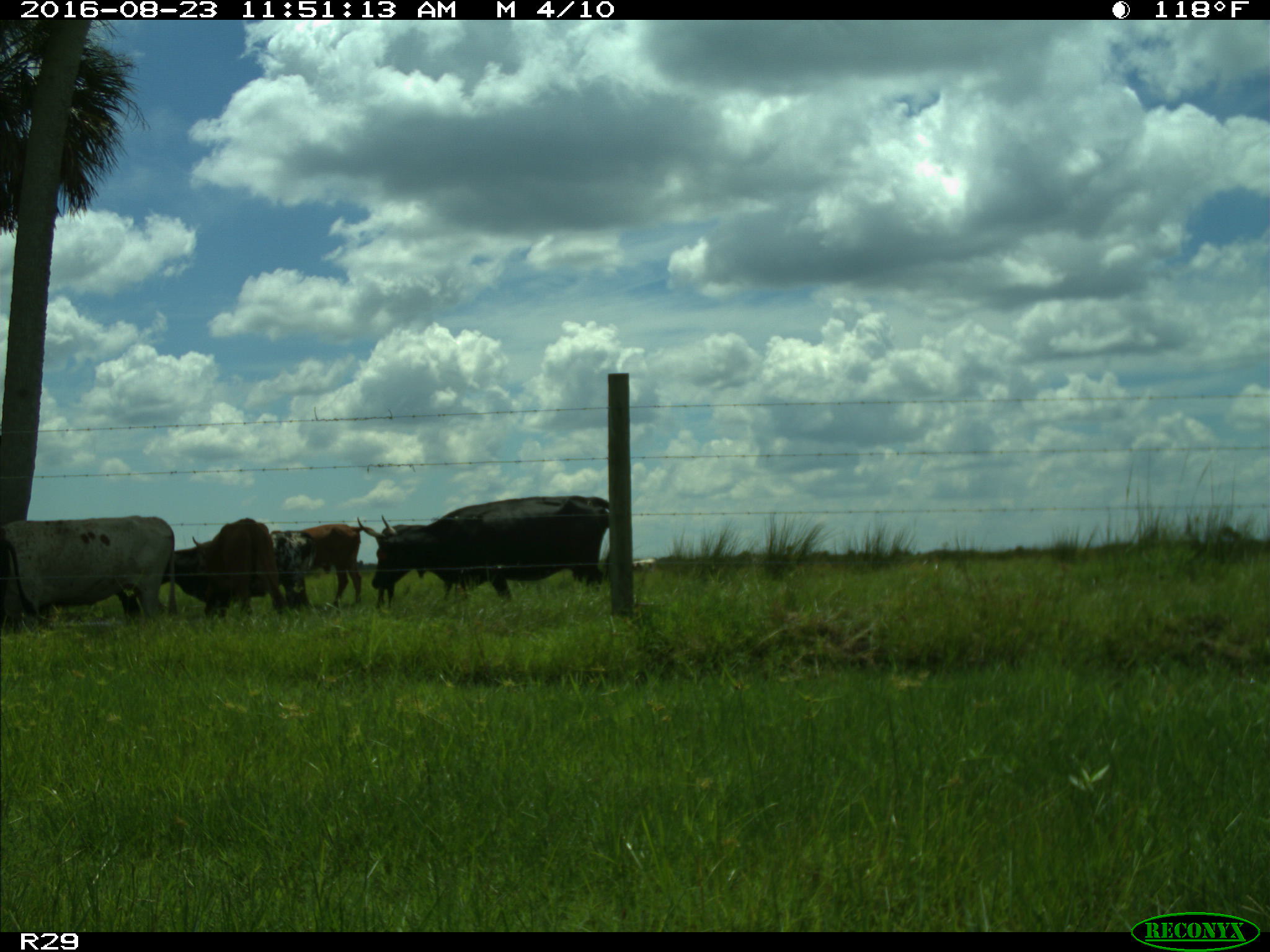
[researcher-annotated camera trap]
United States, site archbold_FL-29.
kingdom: Animalia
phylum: Chordata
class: Mammalia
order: Artiodactyla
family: Bovidae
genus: Bos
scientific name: Bos taurus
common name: domestic cow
Bos taurus (domestic cow).